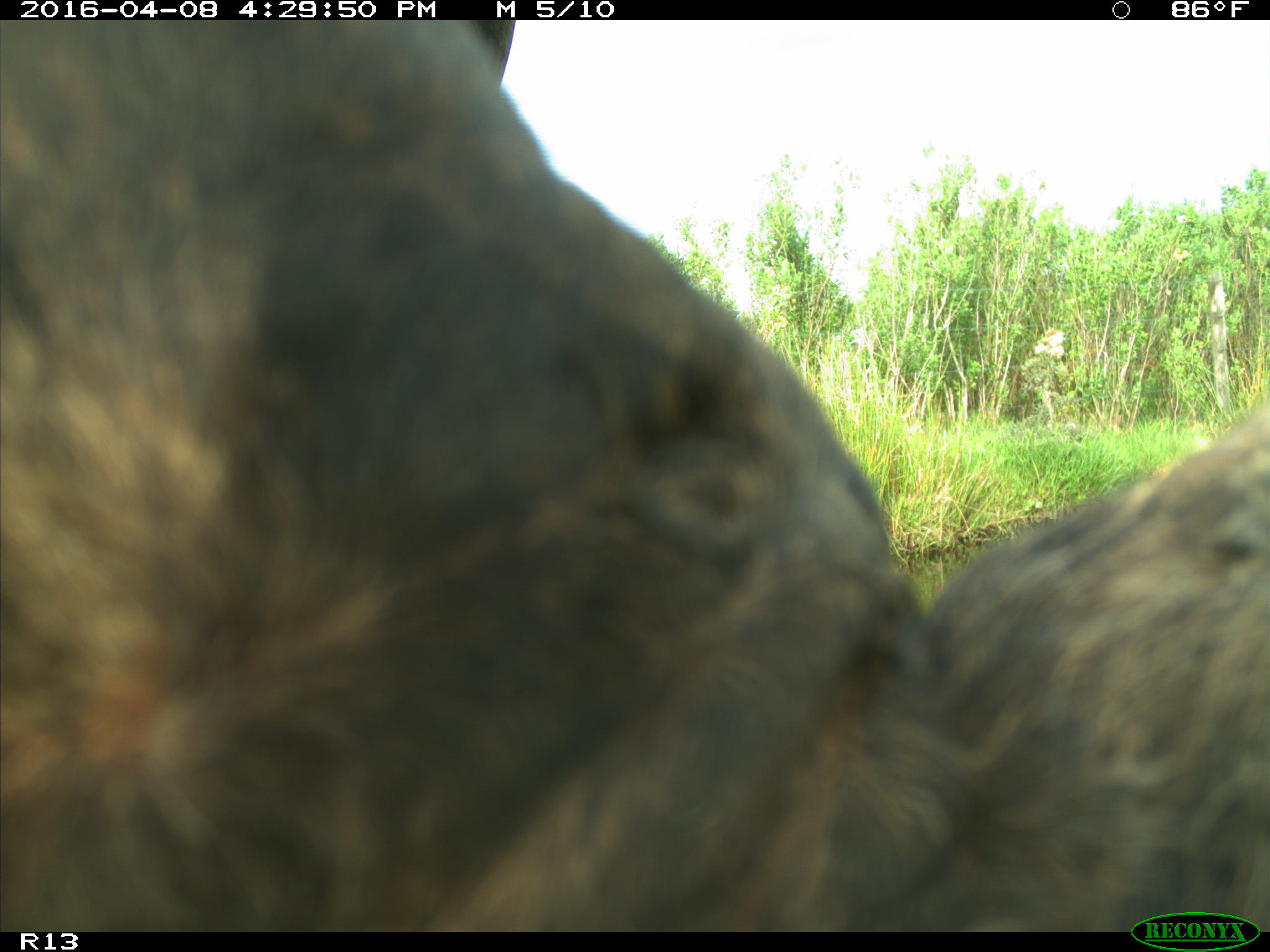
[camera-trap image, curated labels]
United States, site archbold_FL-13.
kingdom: Animalia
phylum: Chordata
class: Mammalia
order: Artiodactyla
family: Bovidae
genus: Bos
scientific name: Bos taurus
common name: domestic cow